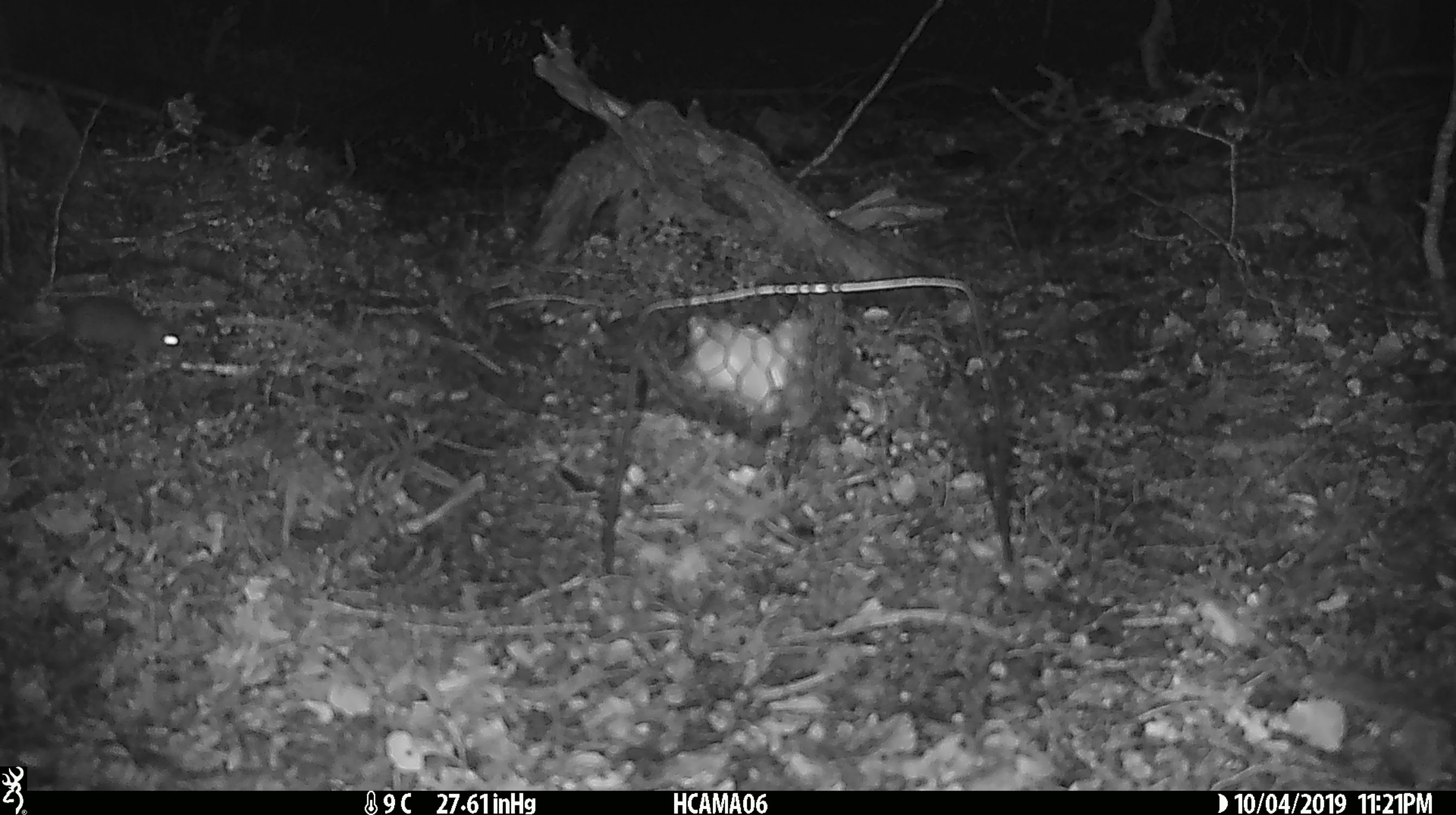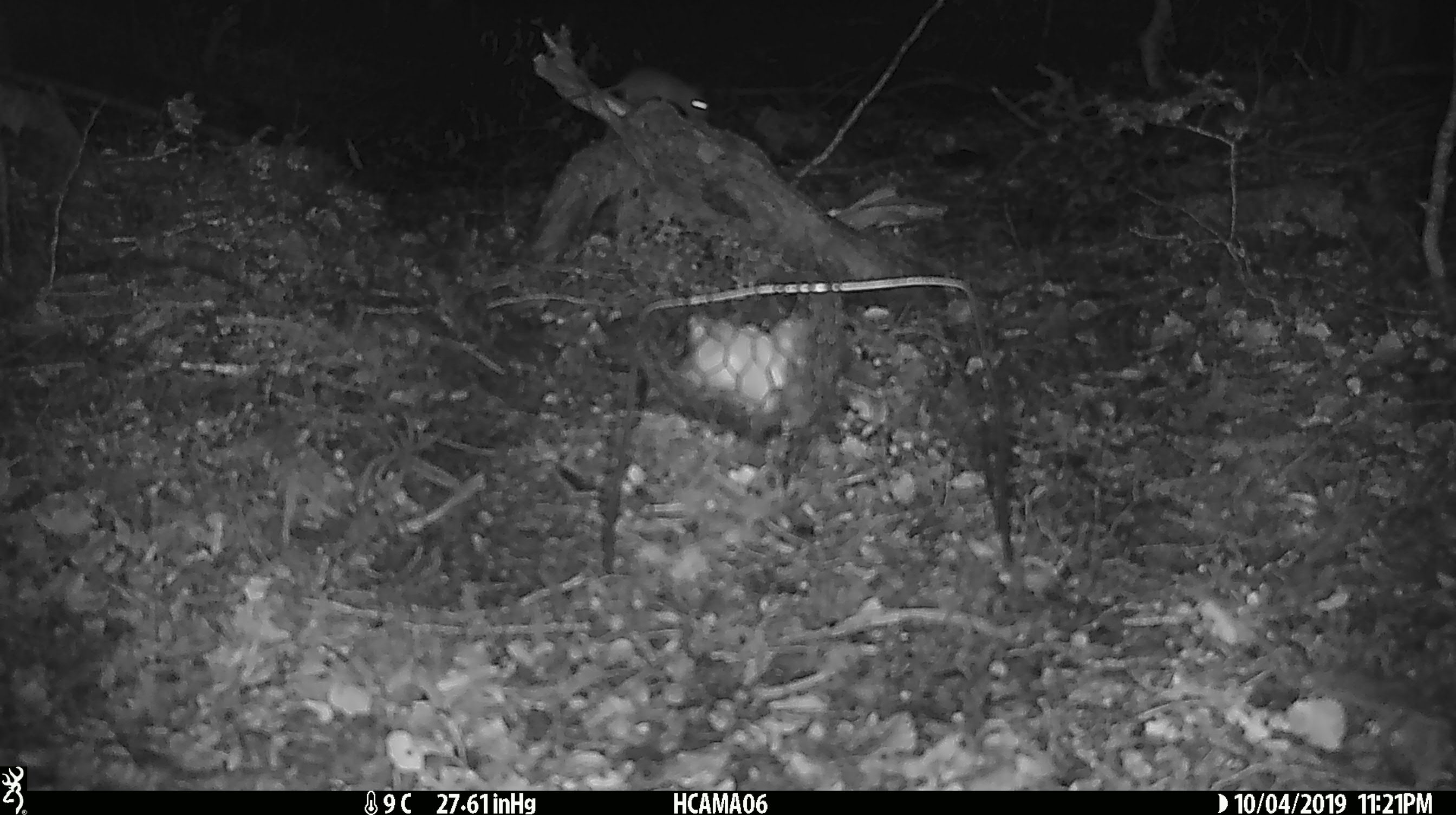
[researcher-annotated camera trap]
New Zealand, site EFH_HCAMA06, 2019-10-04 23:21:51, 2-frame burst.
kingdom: Animalia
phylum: Chordata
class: Mammalia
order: Rodentia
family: Muridae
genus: Mus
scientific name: Mus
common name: mouse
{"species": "mouse (Mus)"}